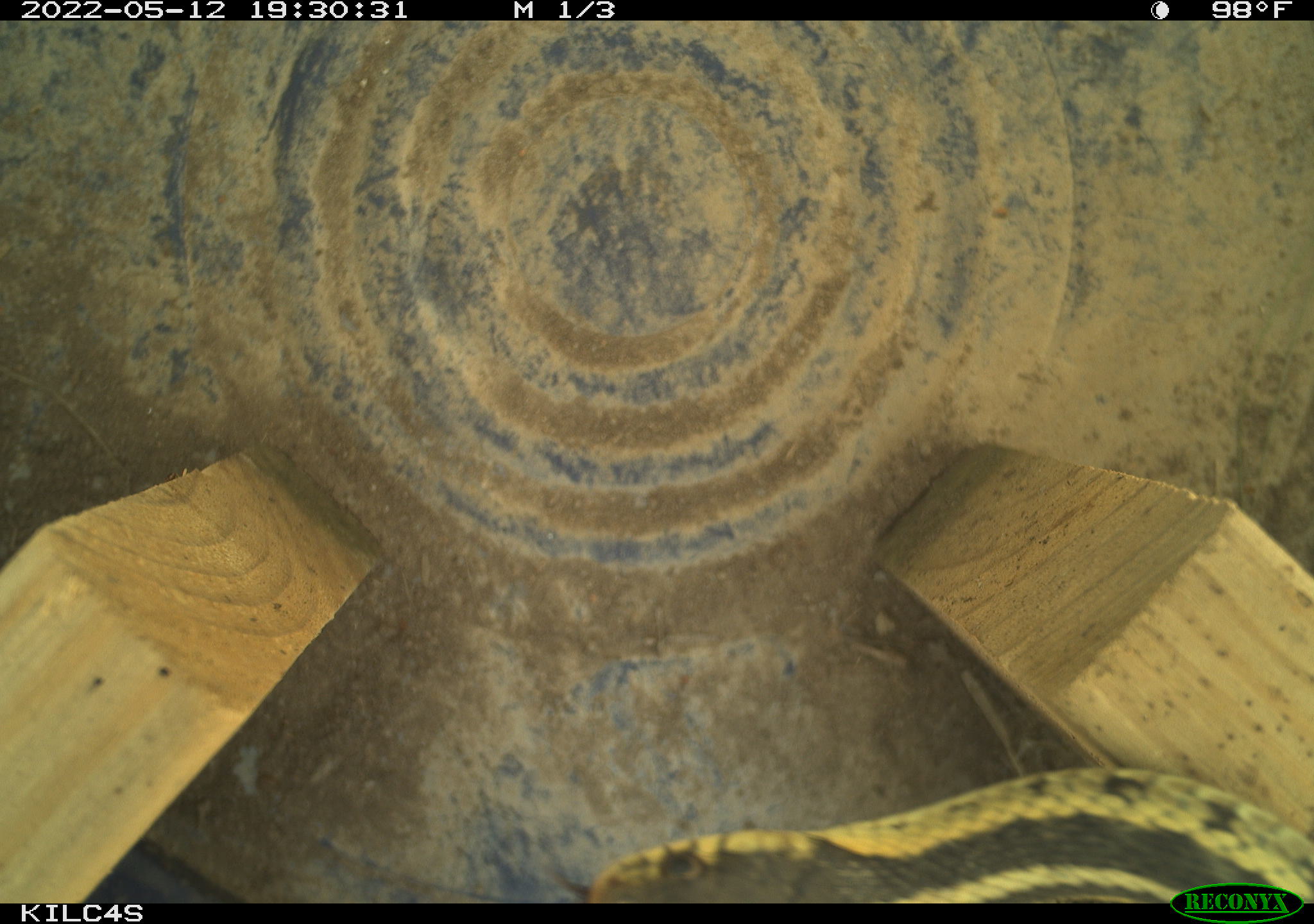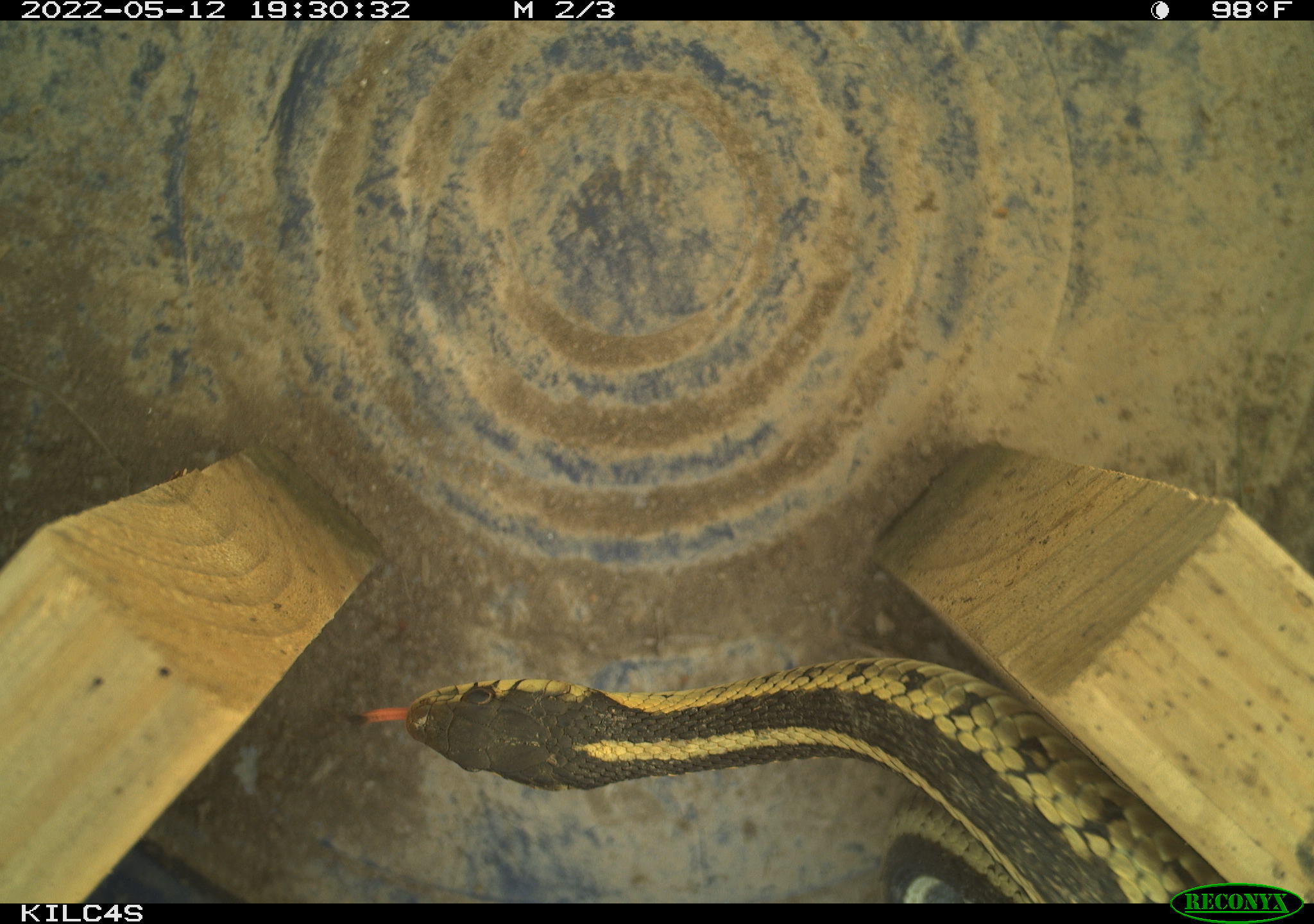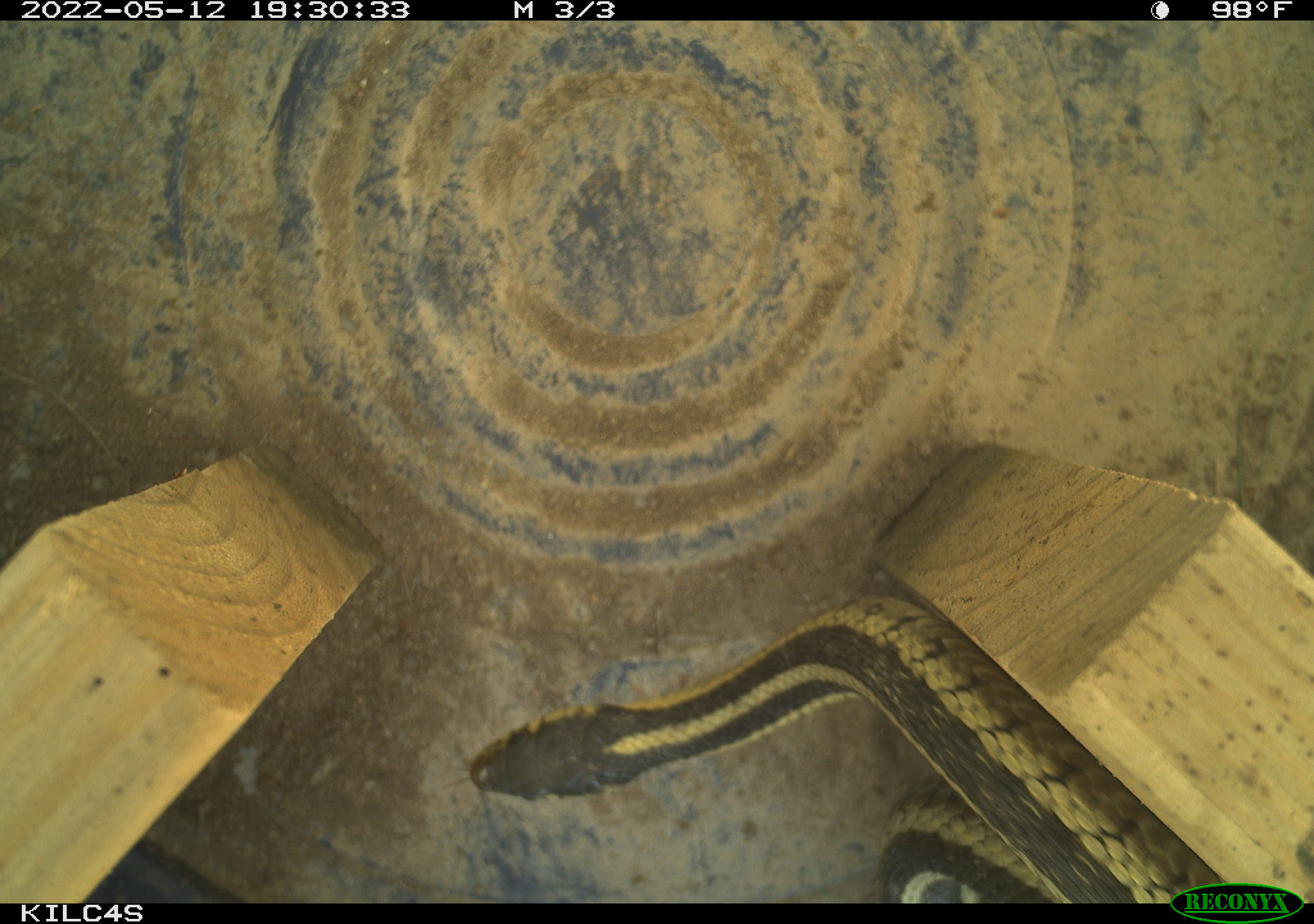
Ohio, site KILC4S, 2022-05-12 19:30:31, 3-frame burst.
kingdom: Animalia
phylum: Chordata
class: Reptilia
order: Squamata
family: Colubridae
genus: Thamnophis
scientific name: Thamnophis sirtalis sirtalis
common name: eastern gartersnake